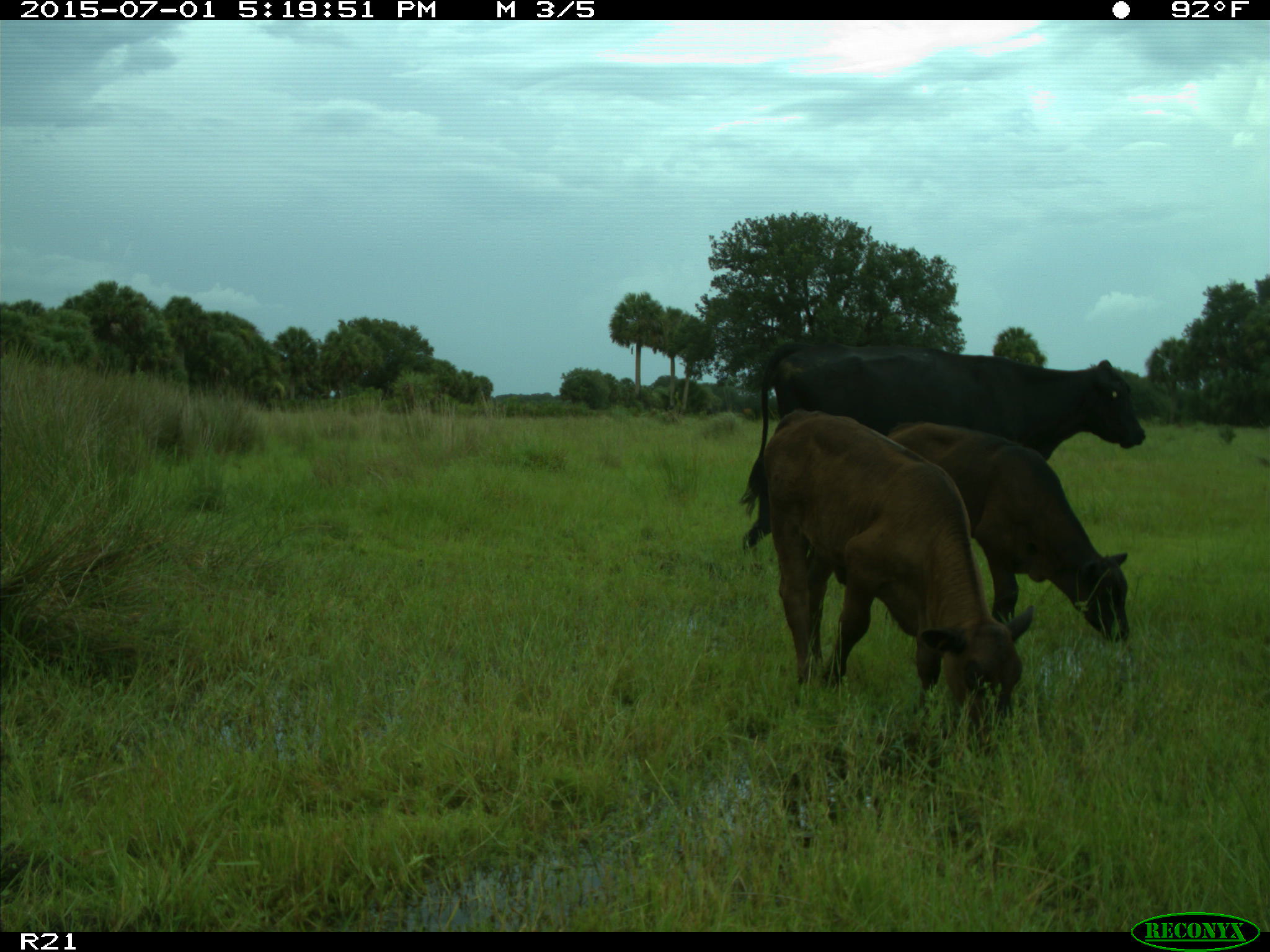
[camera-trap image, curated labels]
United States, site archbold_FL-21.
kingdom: Animalia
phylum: Chordata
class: Mammalia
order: Artiodactyla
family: Bovidae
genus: Bos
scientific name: Bos taurus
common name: domestic cow